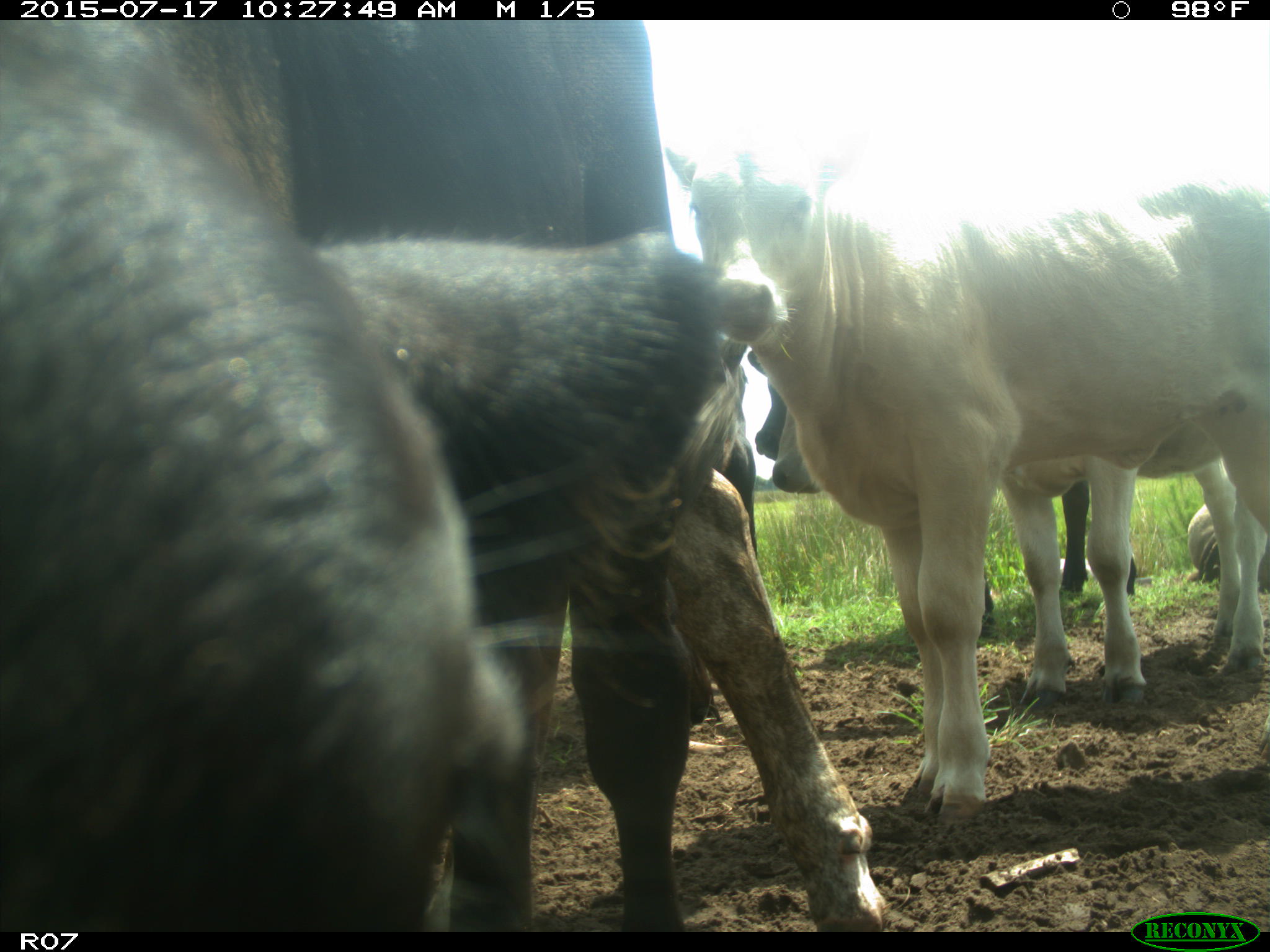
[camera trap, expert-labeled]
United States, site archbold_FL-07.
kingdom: Animalia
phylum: Chordata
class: Mammalia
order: Artiodactyla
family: Bovidae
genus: Bos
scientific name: Bos taurus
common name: domestic cow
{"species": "Bos taurus (domestic cow)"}